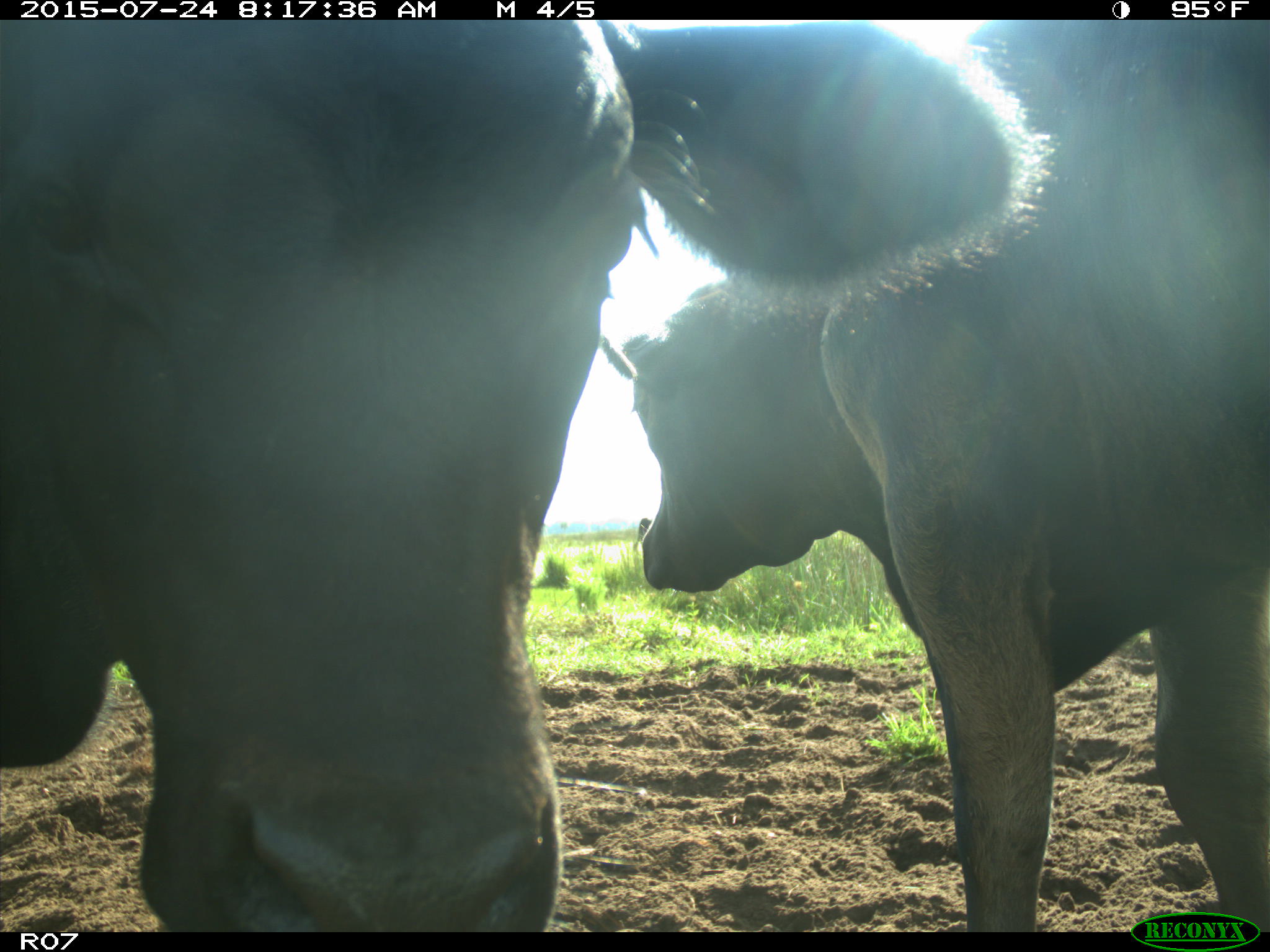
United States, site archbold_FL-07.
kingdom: Animalia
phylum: Chordata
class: Mammalia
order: Artiodactyla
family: Bovidae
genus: Bos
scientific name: Bos taurus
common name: domestic cow